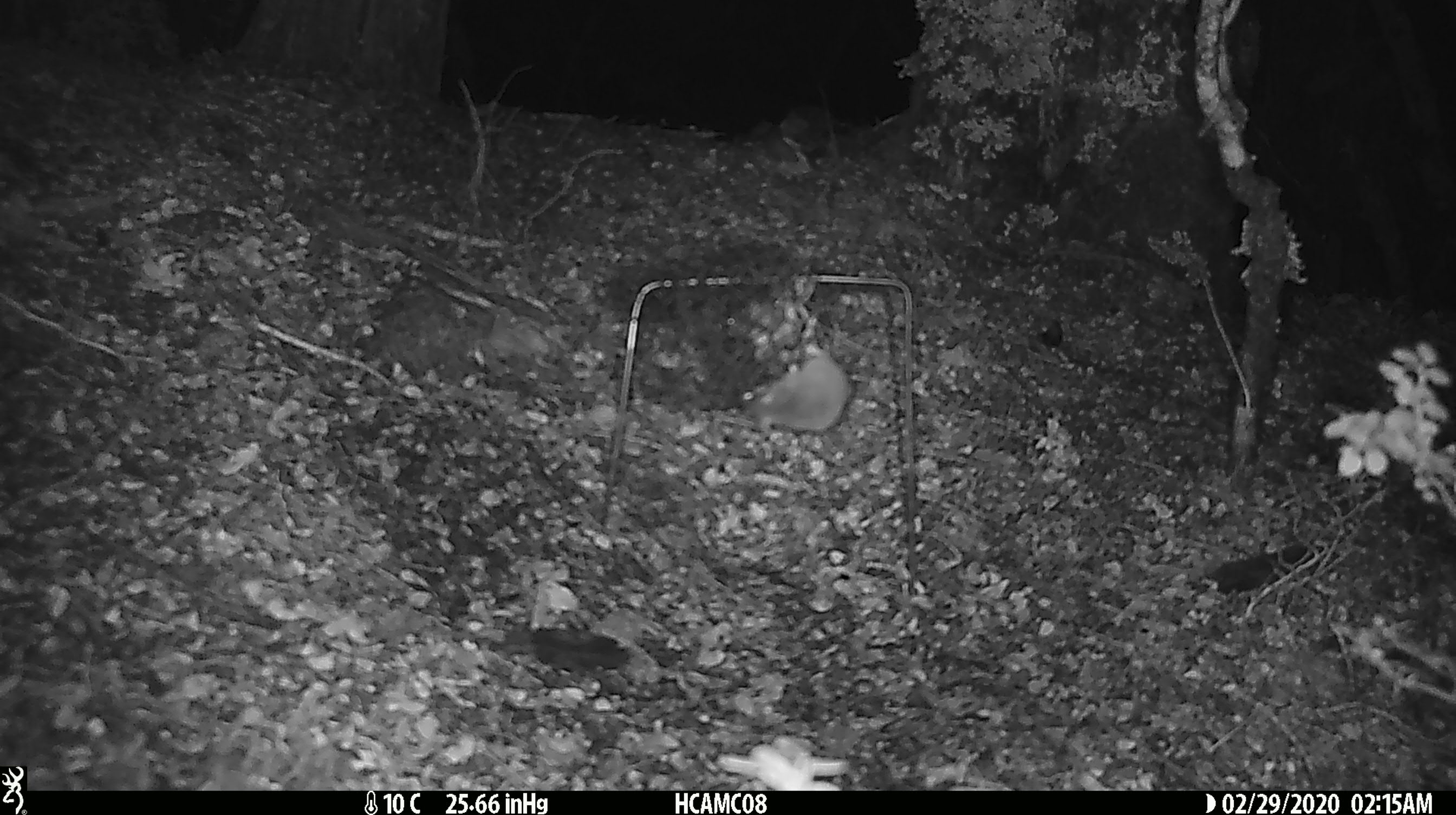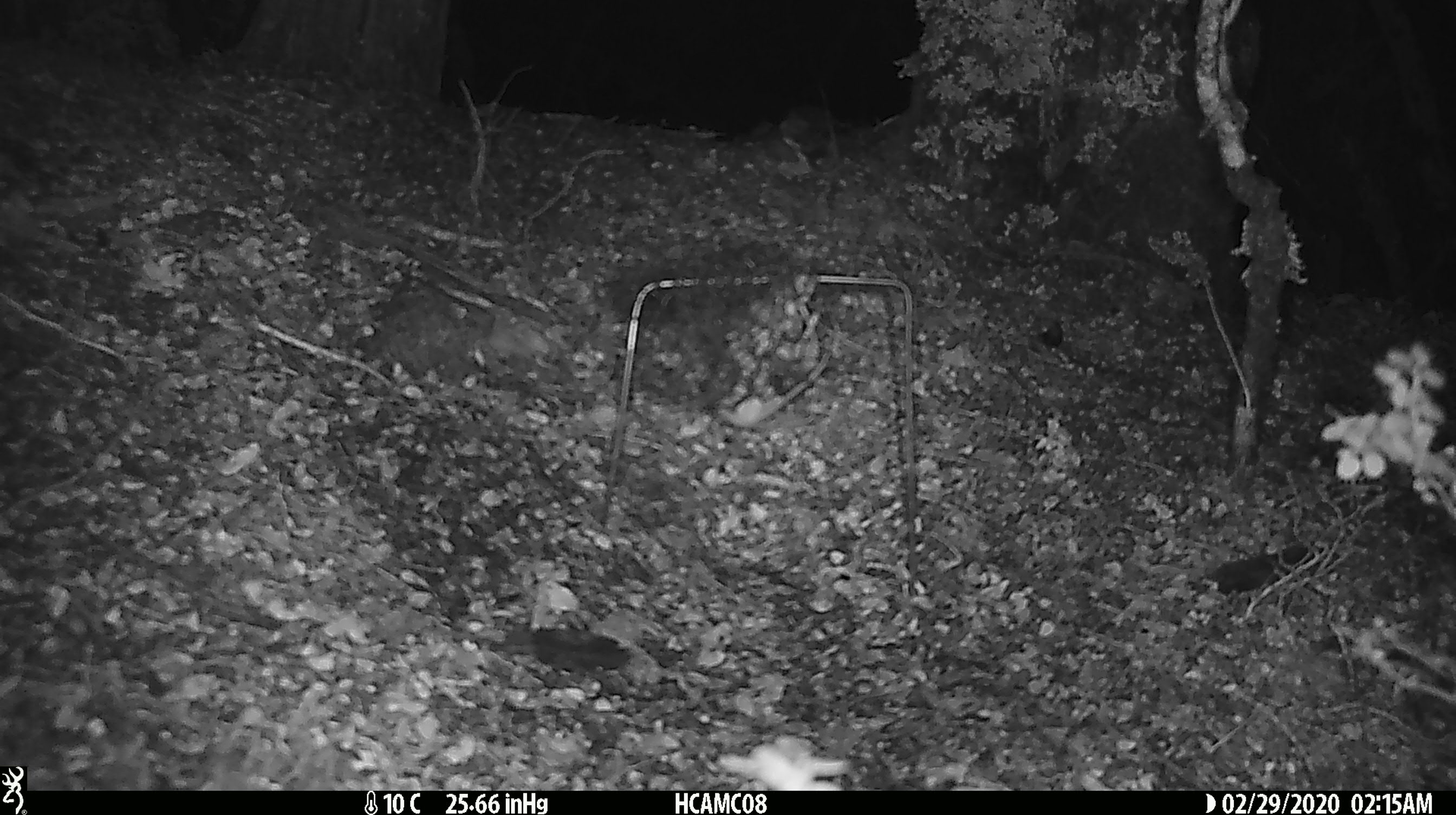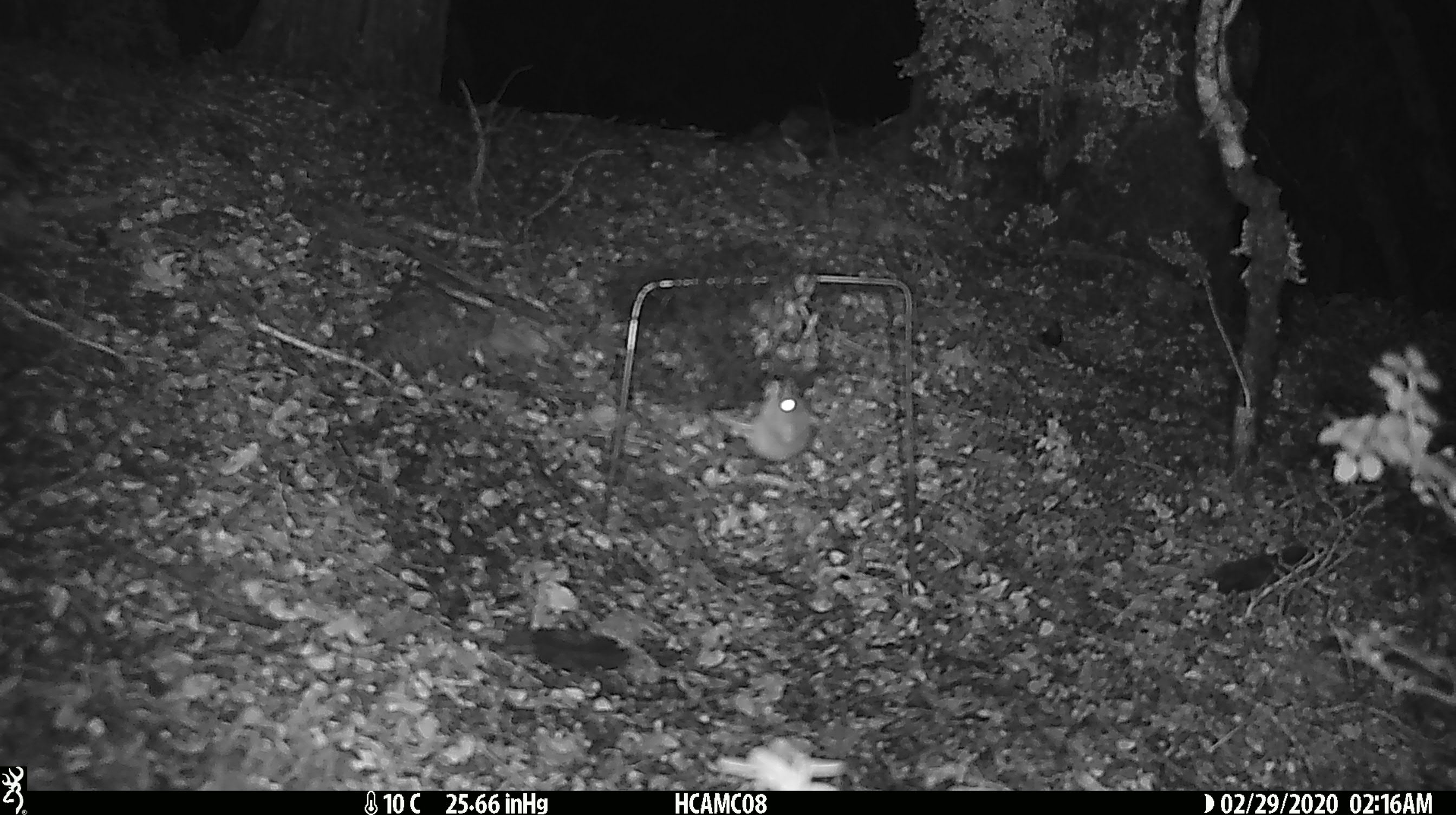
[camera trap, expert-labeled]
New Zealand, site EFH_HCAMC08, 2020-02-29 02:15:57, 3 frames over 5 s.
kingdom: Animalia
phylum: Chordata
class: Mammalia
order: Rodentia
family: Muridae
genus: Mus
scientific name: Mus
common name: mouse